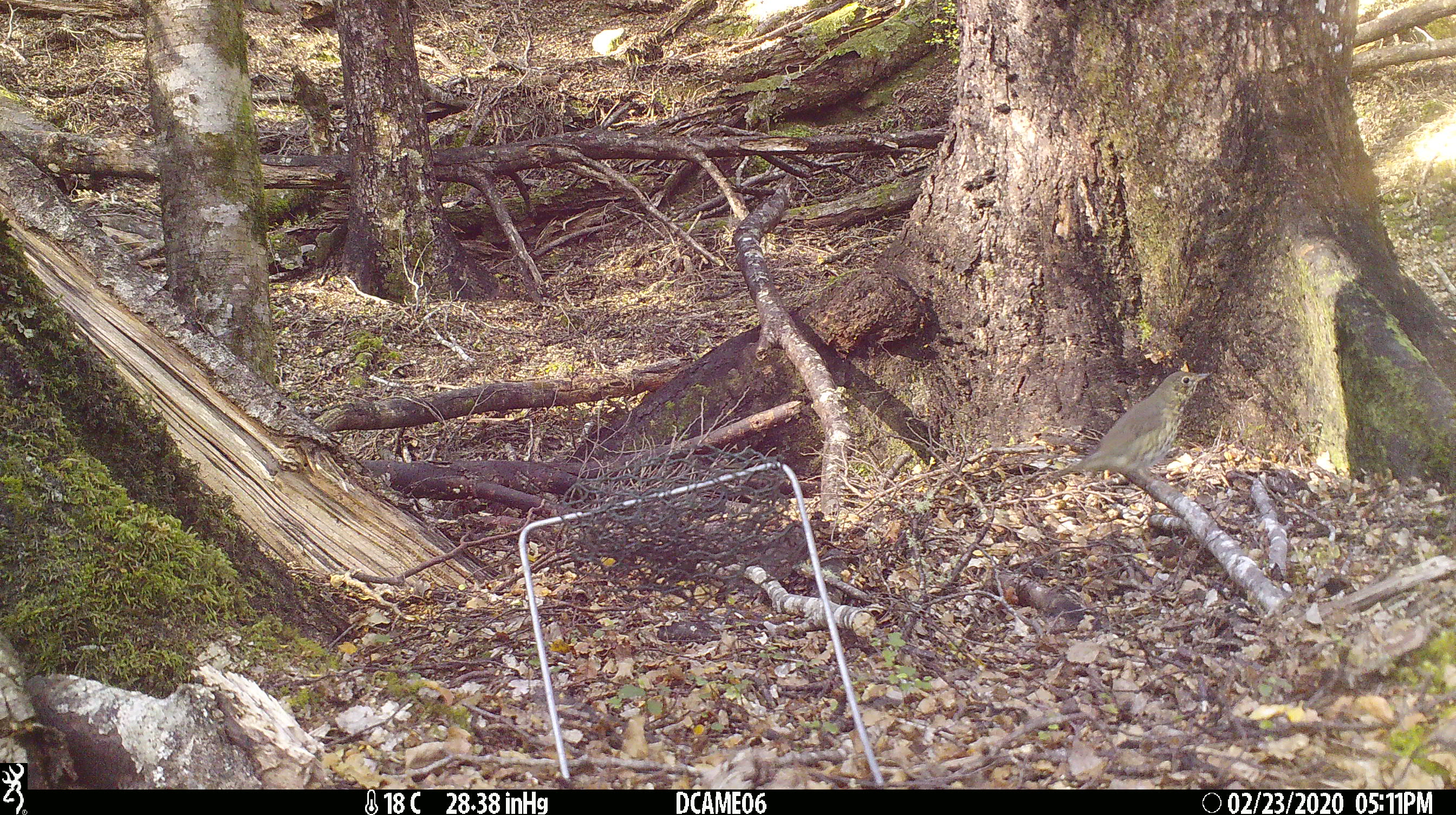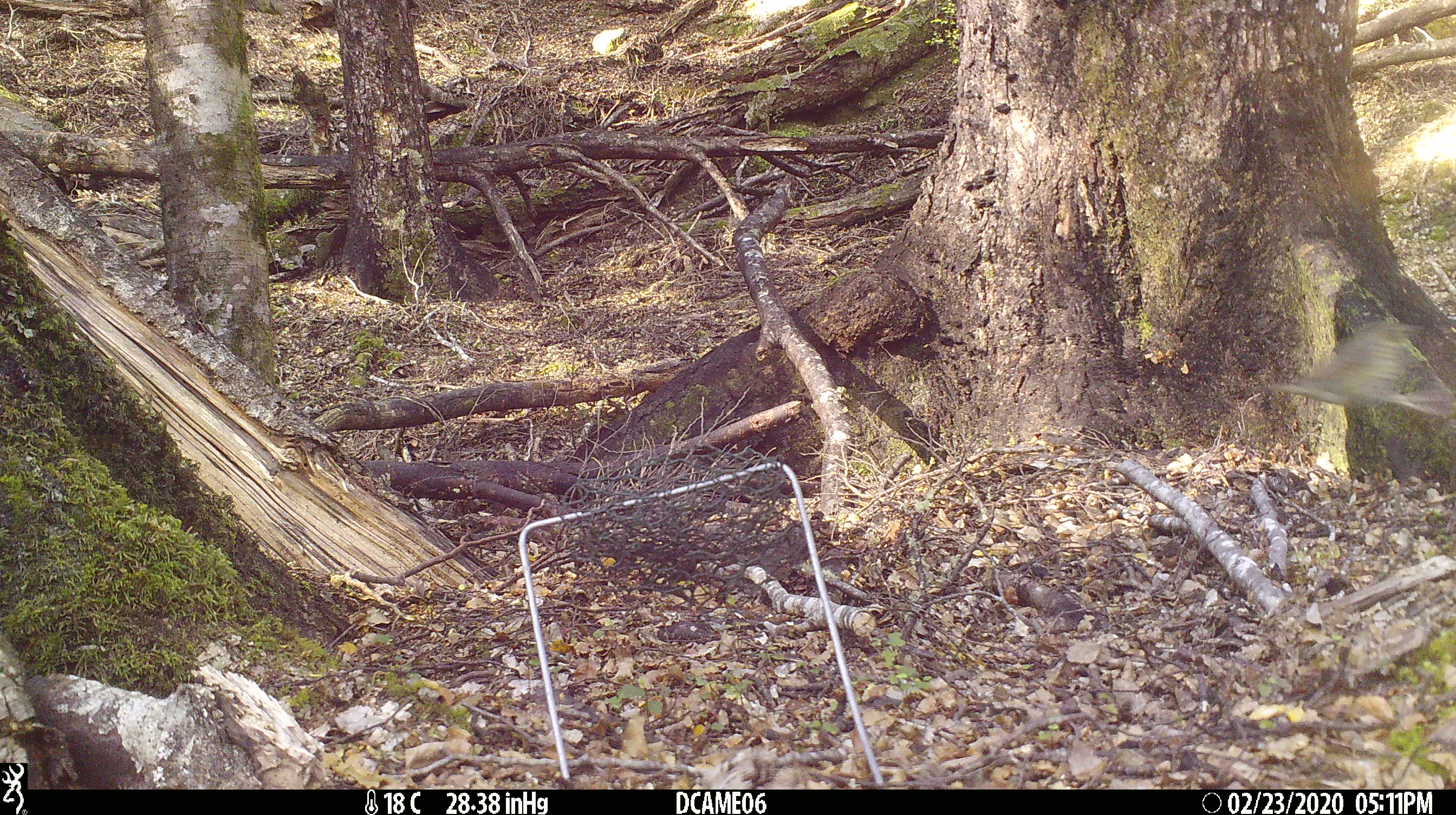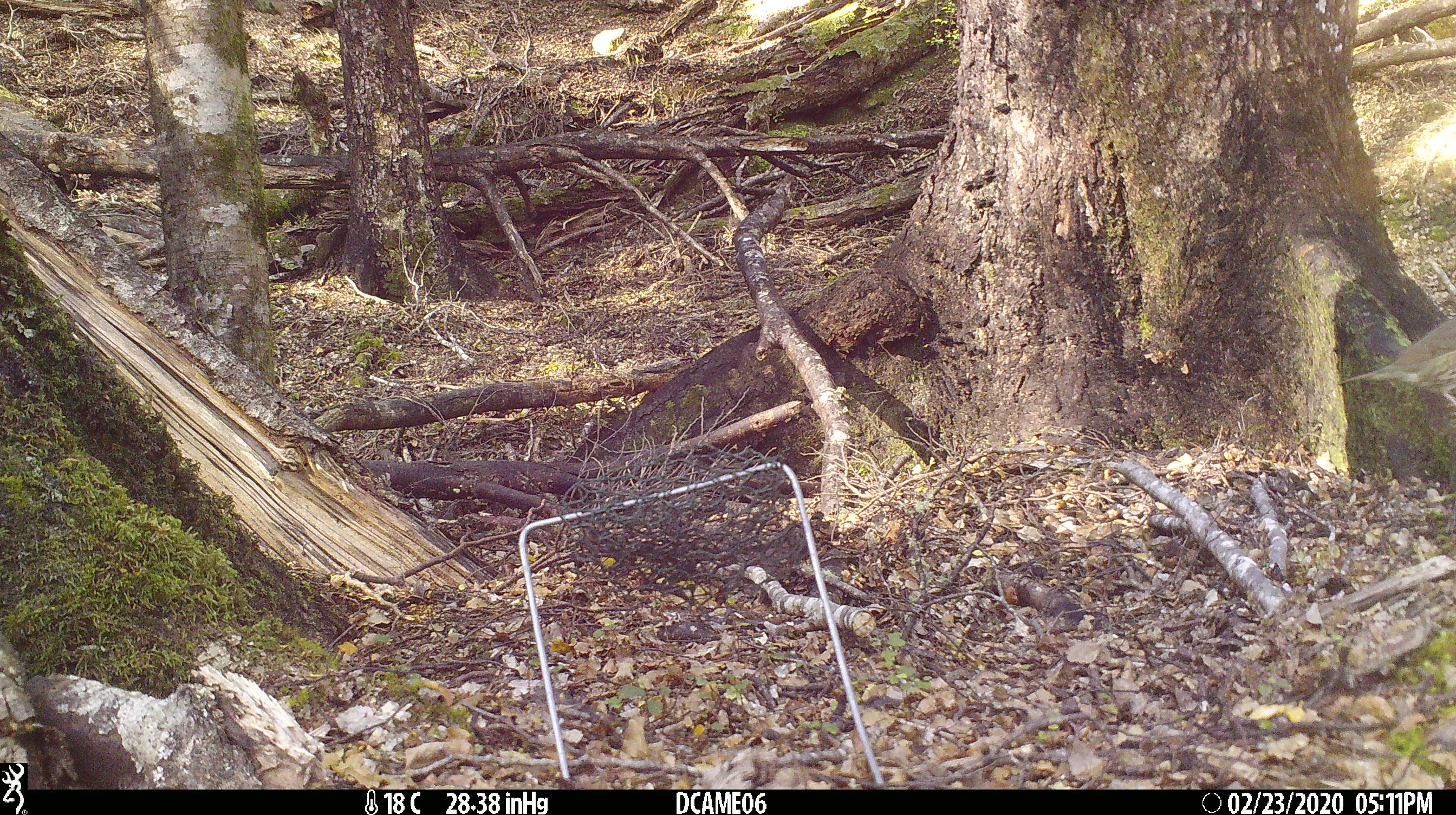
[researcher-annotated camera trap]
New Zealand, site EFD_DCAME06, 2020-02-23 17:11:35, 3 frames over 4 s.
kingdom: Animalia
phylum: Chordata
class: Aves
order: Passeriformes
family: Turdidae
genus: Turdus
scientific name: Turdus philomelos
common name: song thrush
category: thrush